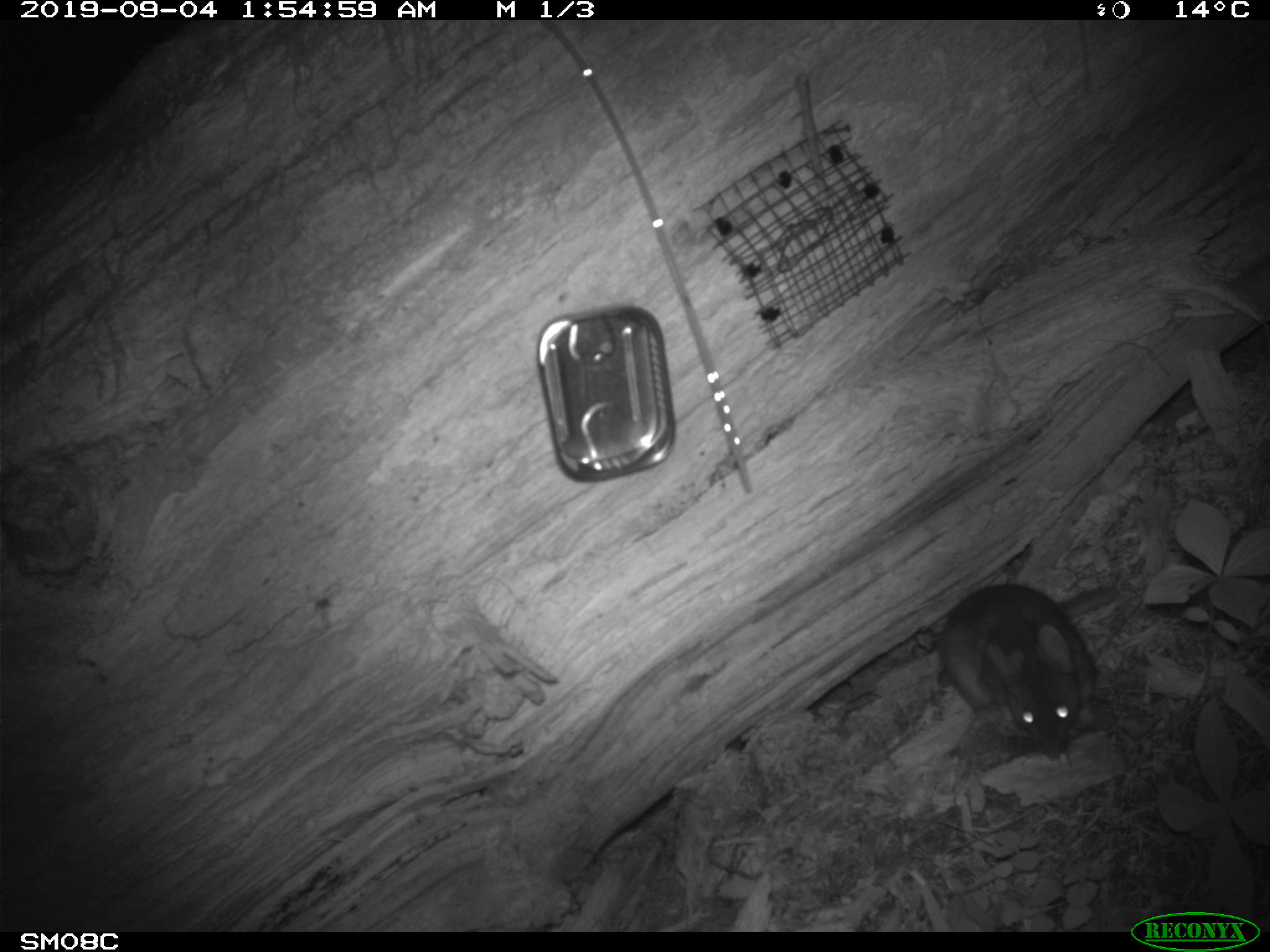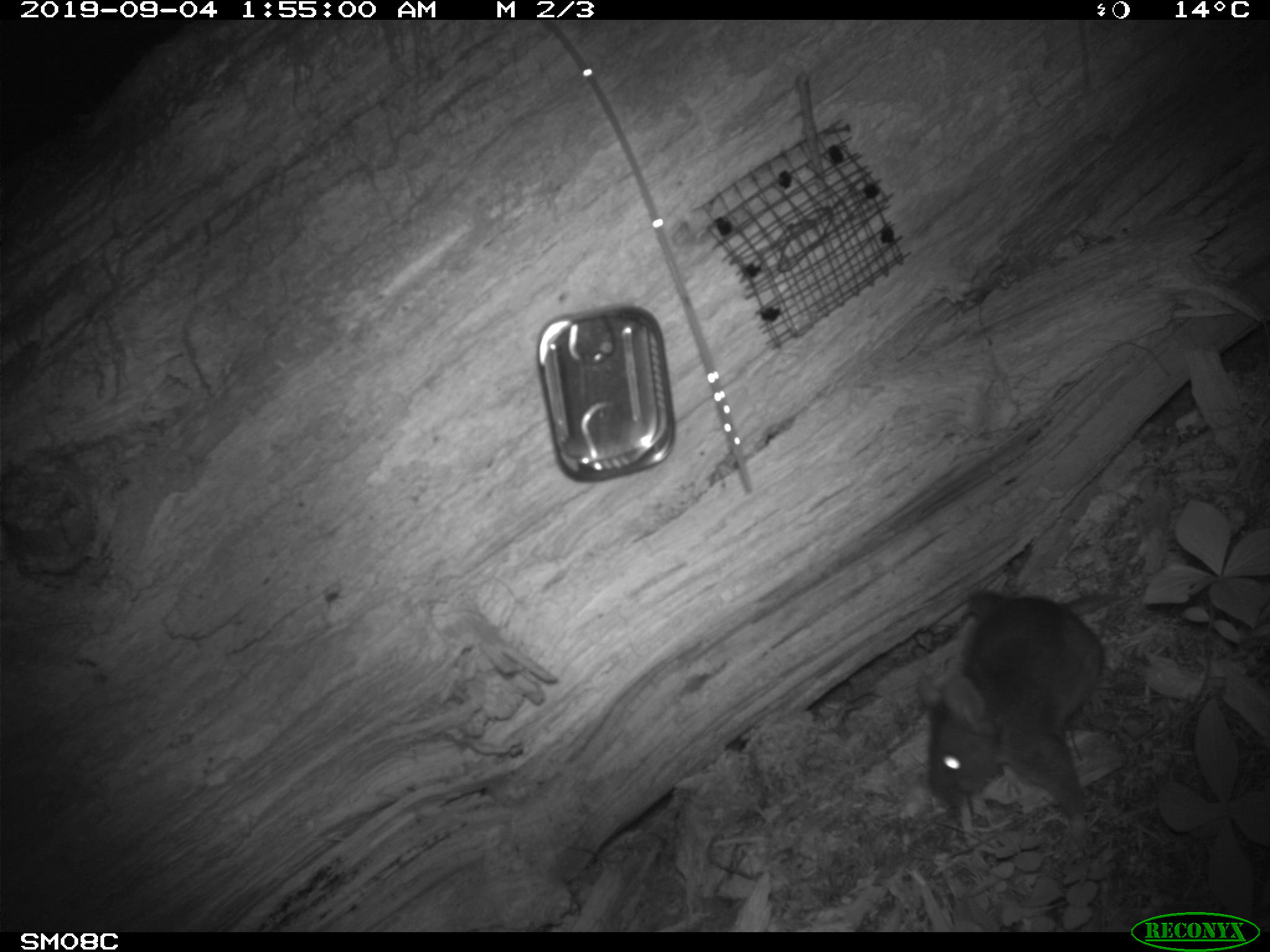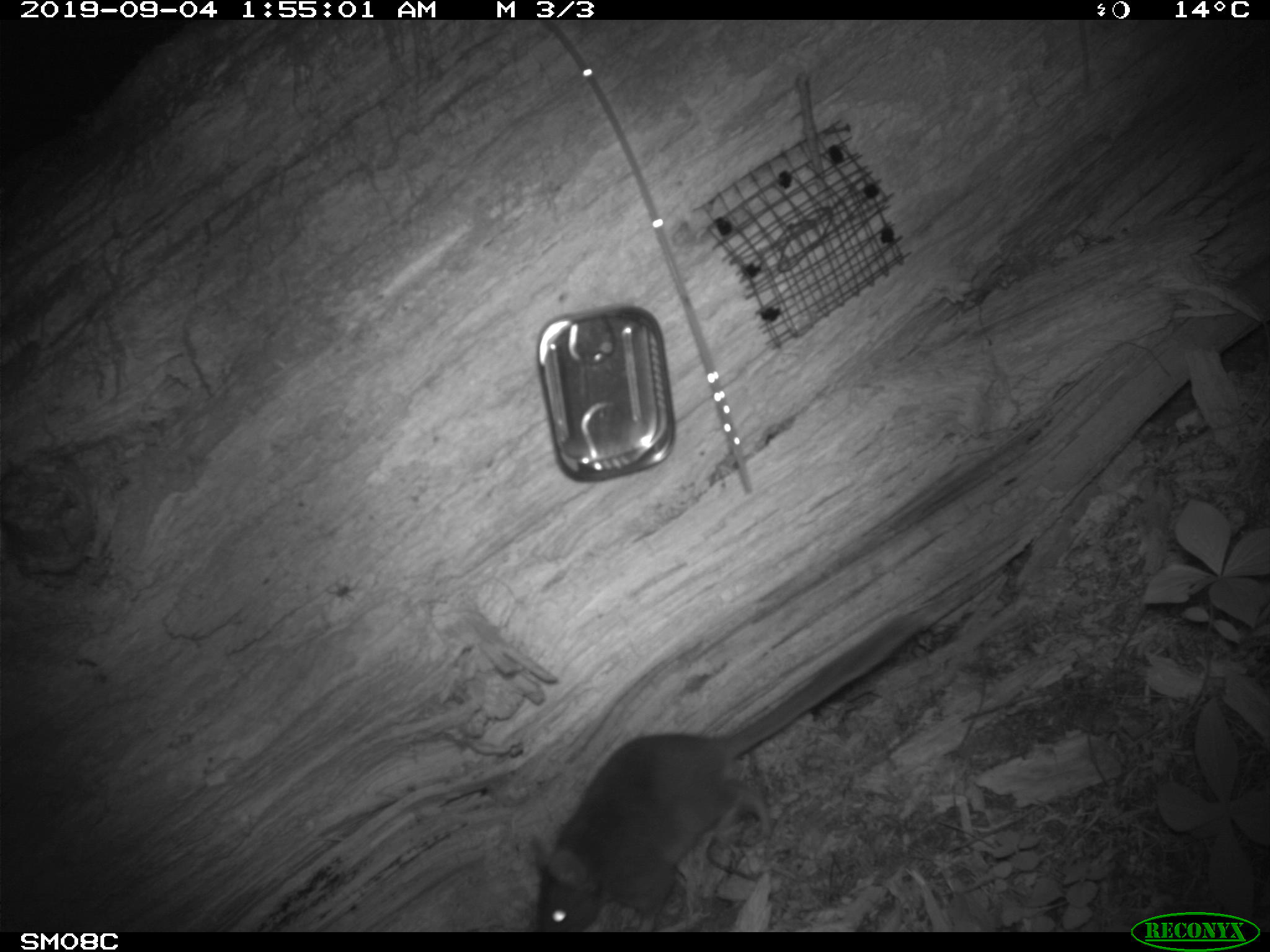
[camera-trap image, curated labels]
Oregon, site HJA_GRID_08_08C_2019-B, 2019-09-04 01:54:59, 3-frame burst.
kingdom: Animalia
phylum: Chordata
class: Mammalia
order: Rodentia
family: Cricetidae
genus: Neotoma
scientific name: Neotoma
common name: woodrats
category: neotoma species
Neotoma species (woodrats) (Neotoma).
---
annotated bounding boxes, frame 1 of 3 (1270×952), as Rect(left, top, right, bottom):
neotoma species: Rect(926, 568, 1138, 770)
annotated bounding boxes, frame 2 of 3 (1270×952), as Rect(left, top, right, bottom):
neotoma species: Rect(903, 585, 1165, 834)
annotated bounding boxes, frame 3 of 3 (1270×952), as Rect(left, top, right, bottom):
neotoma species: Rect(506, 589, 941, 934)